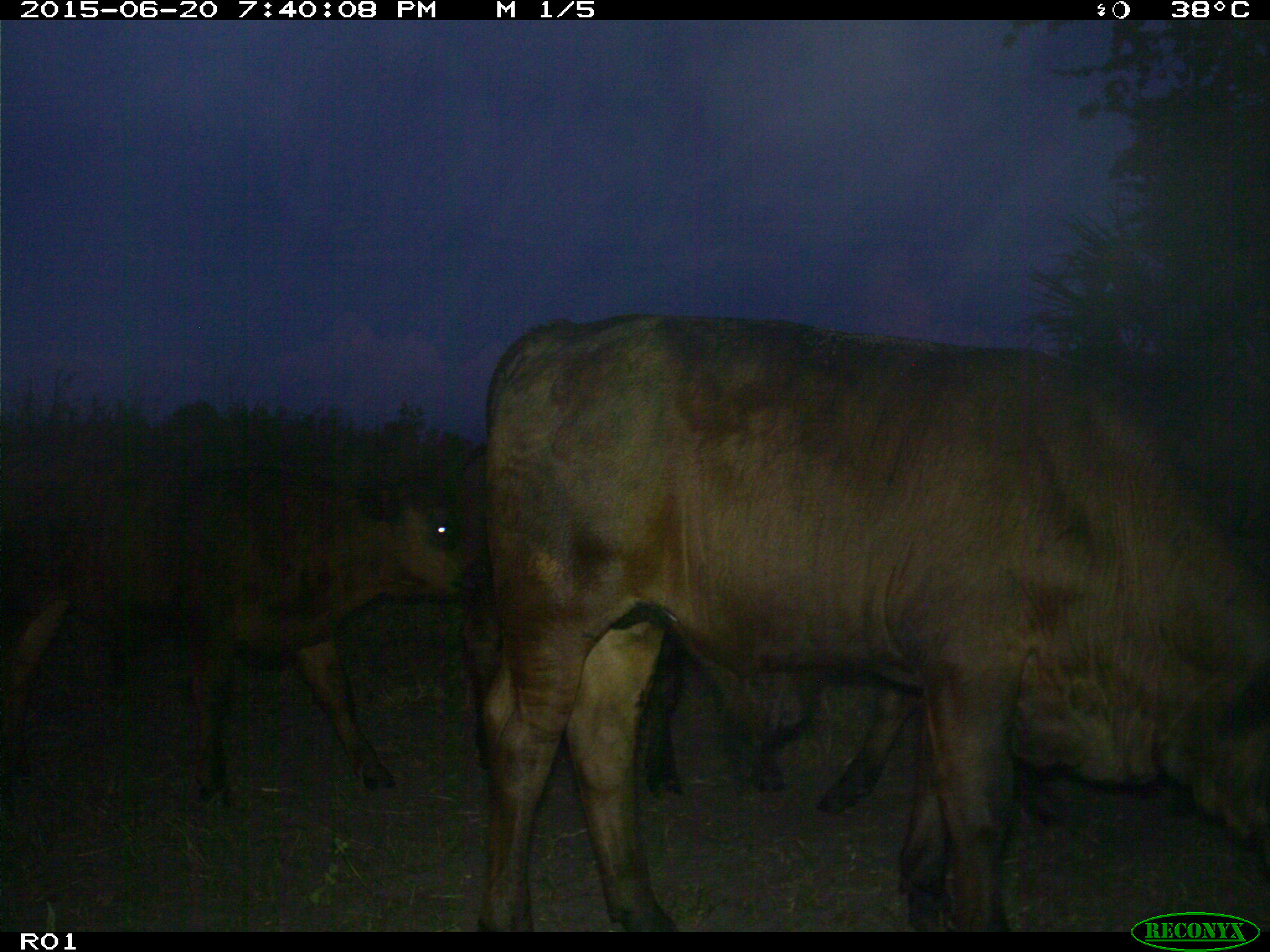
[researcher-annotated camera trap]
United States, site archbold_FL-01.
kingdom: Animalia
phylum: Chordata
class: Mammalia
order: Artiodactyla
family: Bovidae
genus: Bos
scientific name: Bos taurus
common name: domestic cow